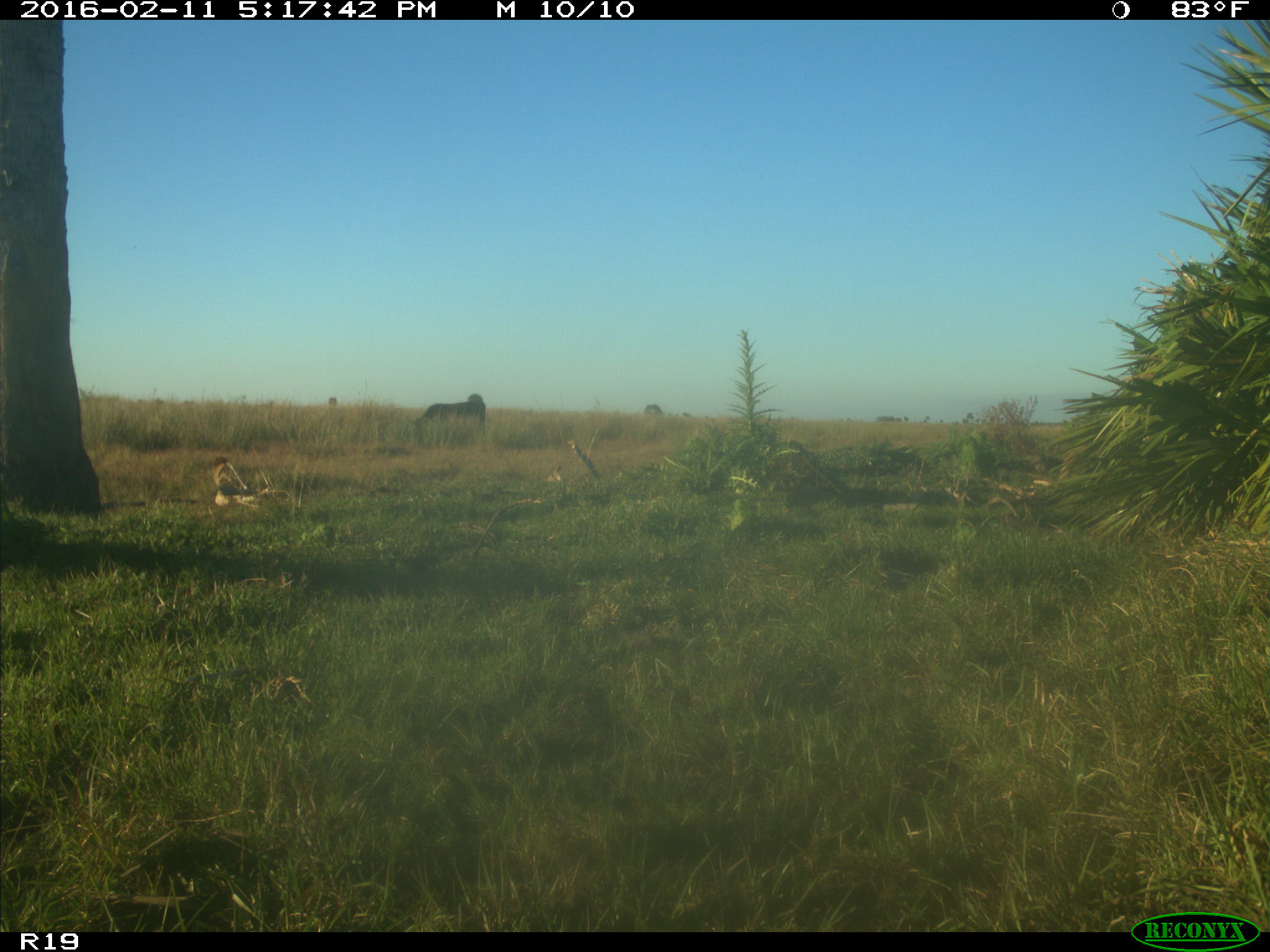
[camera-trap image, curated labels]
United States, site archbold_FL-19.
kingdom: Animalia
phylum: Chordata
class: Mammalia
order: Artiodactyla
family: Bovidae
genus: Bos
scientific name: Bos taurus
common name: domestic cow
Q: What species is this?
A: Bos taurus (domestic cow).